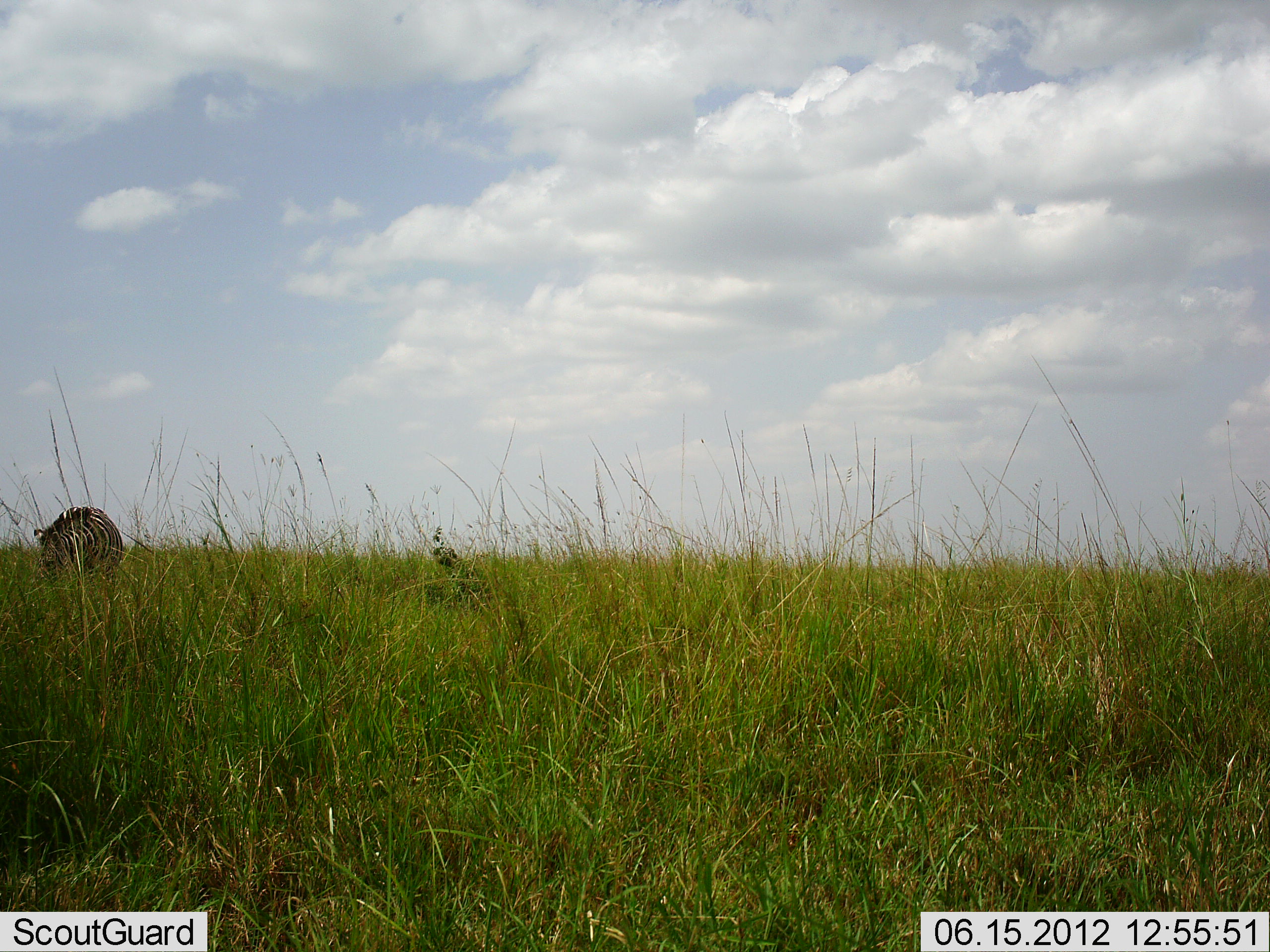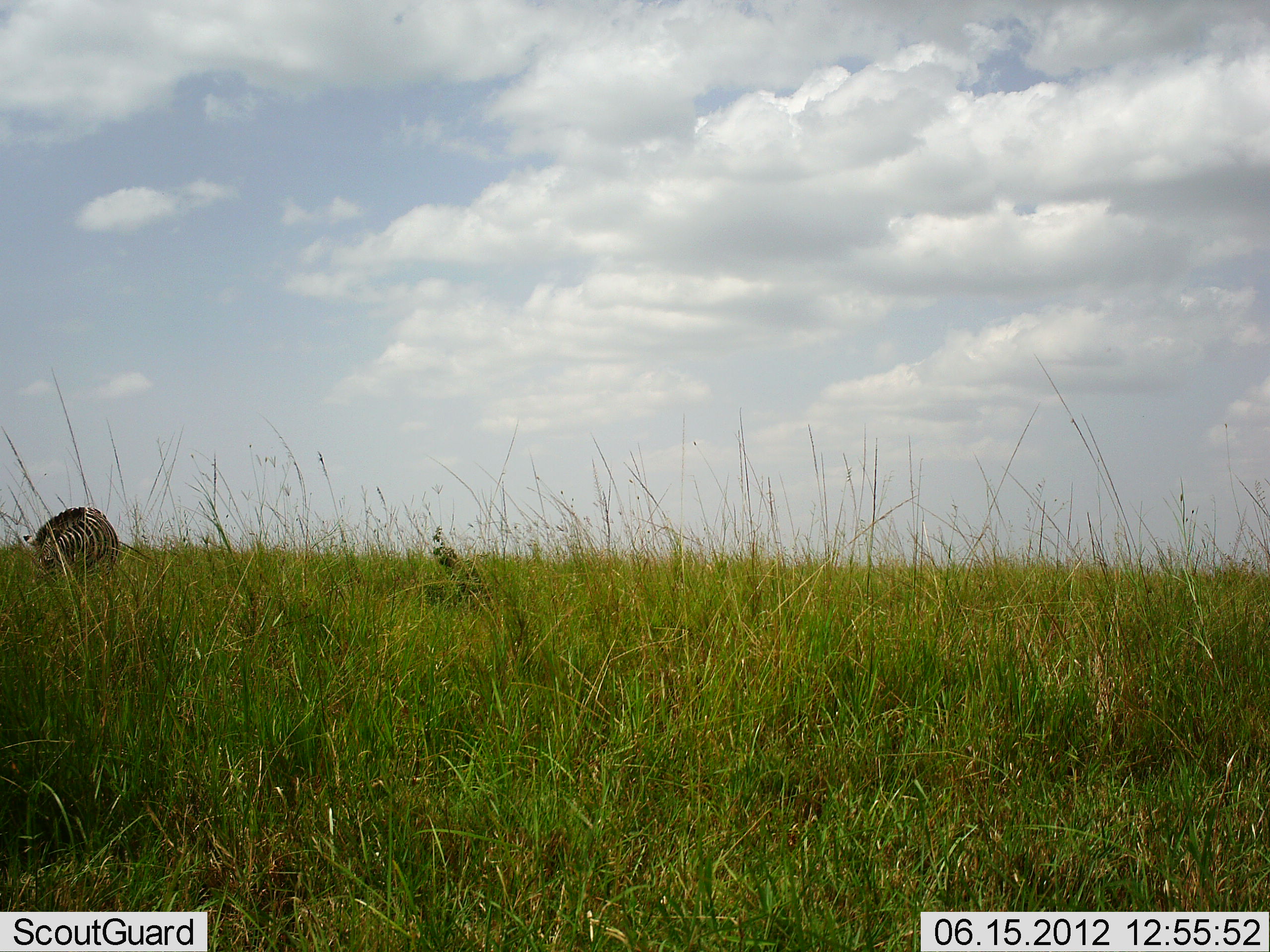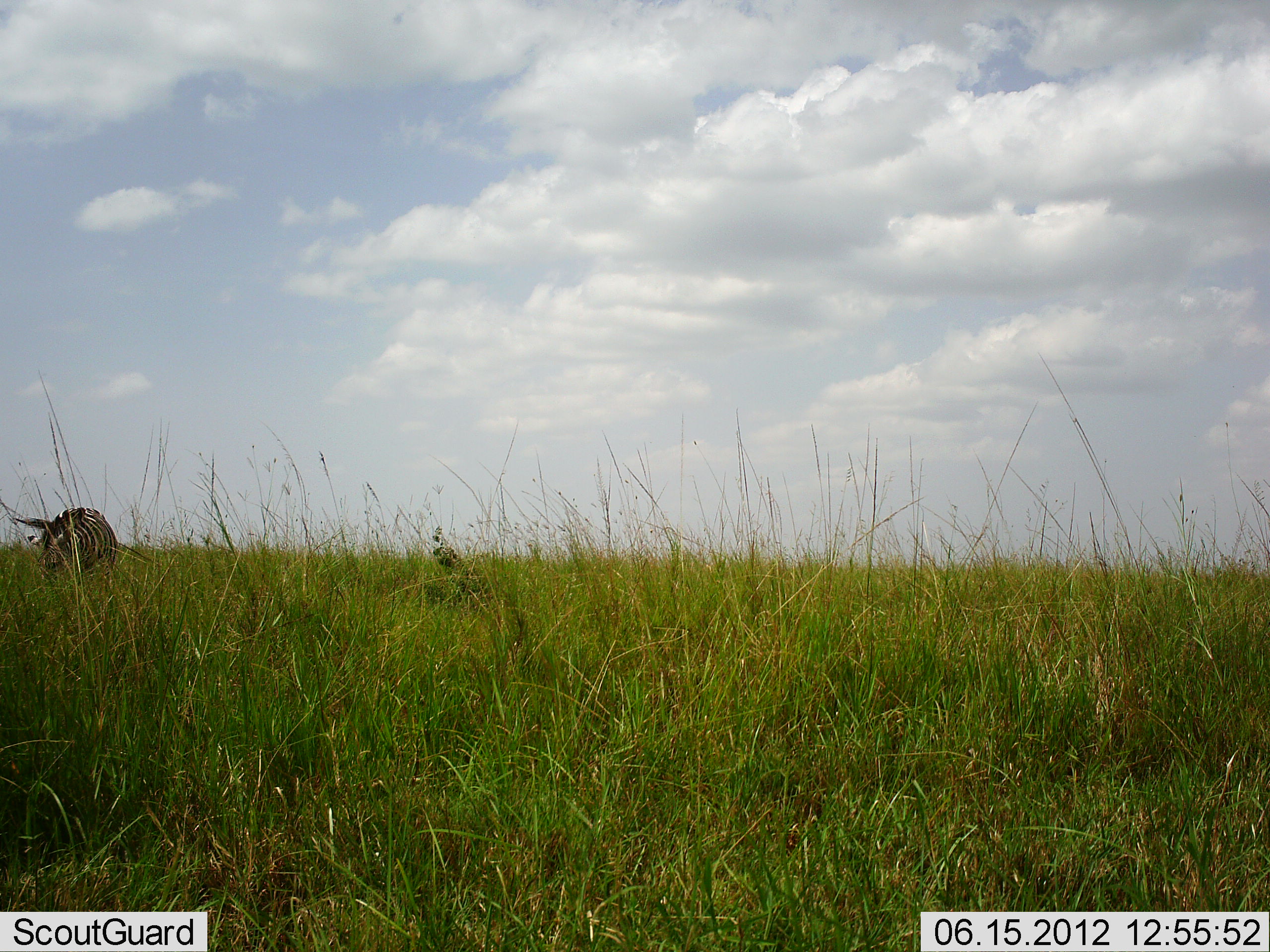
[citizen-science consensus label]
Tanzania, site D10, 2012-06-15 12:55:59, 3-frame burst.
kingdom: Animalia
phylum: Chordata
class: Mammalia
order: Perissodactyla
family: Equidae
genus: Equus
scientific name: Equus quagga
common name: plains zebra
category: zebra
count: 1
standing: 40%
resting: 0%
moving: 10%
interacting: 0%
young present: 0%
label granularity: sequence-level